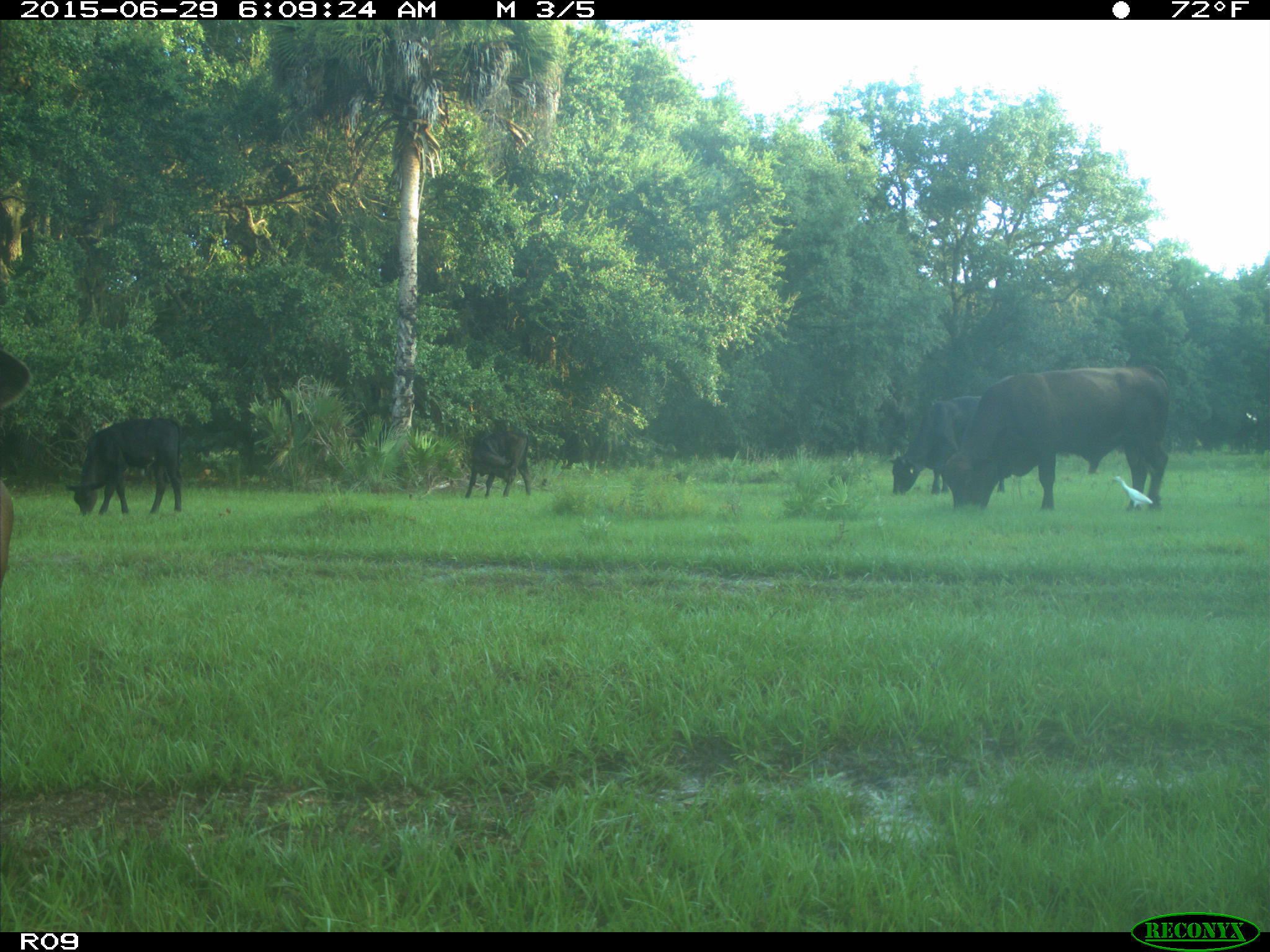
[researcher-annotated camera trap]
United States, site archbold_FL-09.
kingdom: Animalia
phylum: Chordata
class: Mammalia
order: Artiodactyla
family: Bovidae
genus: Bos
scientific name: Bos taurus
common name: domestic cow